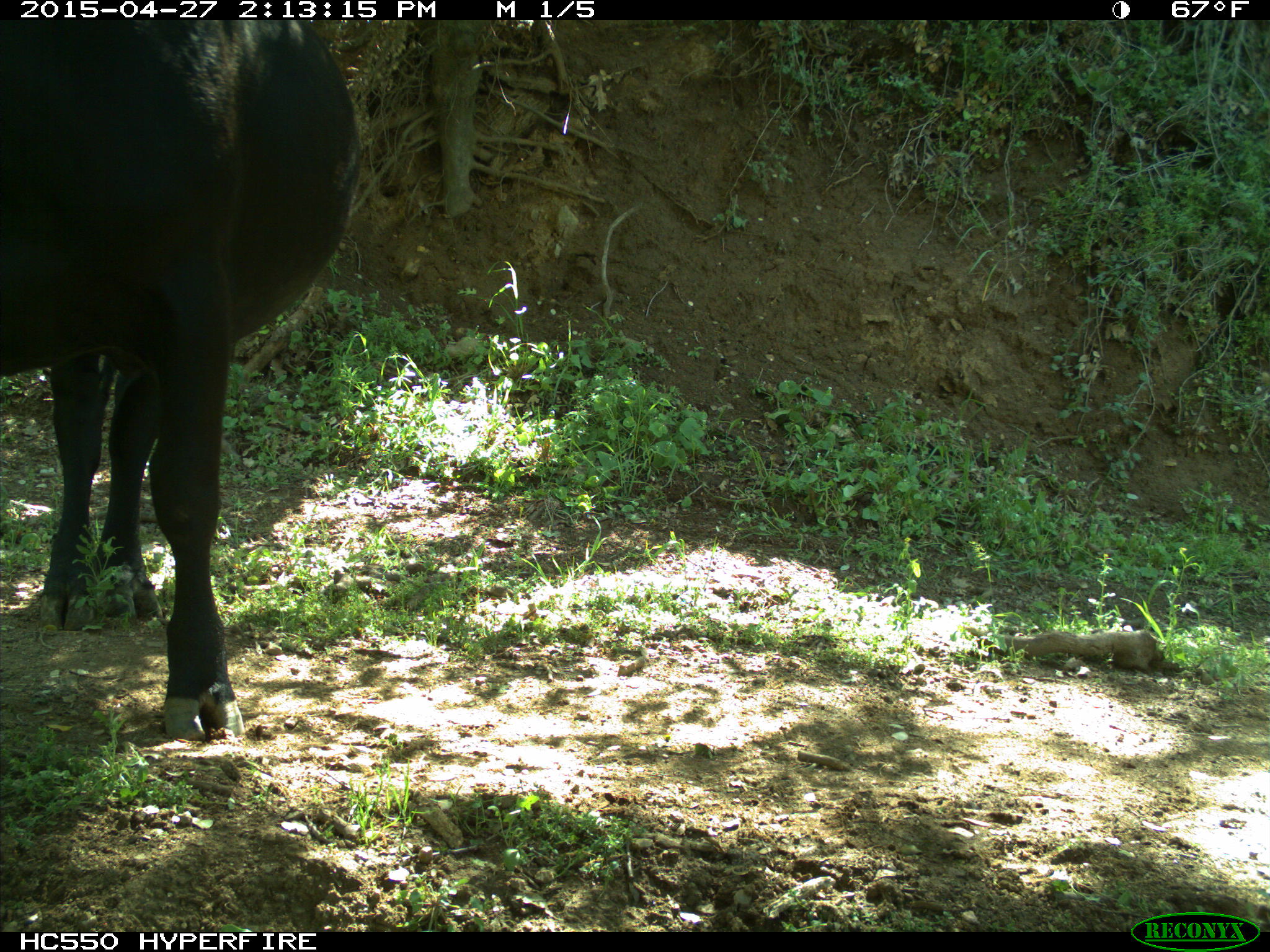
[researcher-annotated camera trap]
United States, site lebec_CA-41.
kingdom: Animalia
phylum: Chordata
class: Mammalia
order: Artiodactyla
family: Bovidae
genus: Bos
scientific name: Bos taurus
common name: domestic cow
Bos taurus (domestic cow).